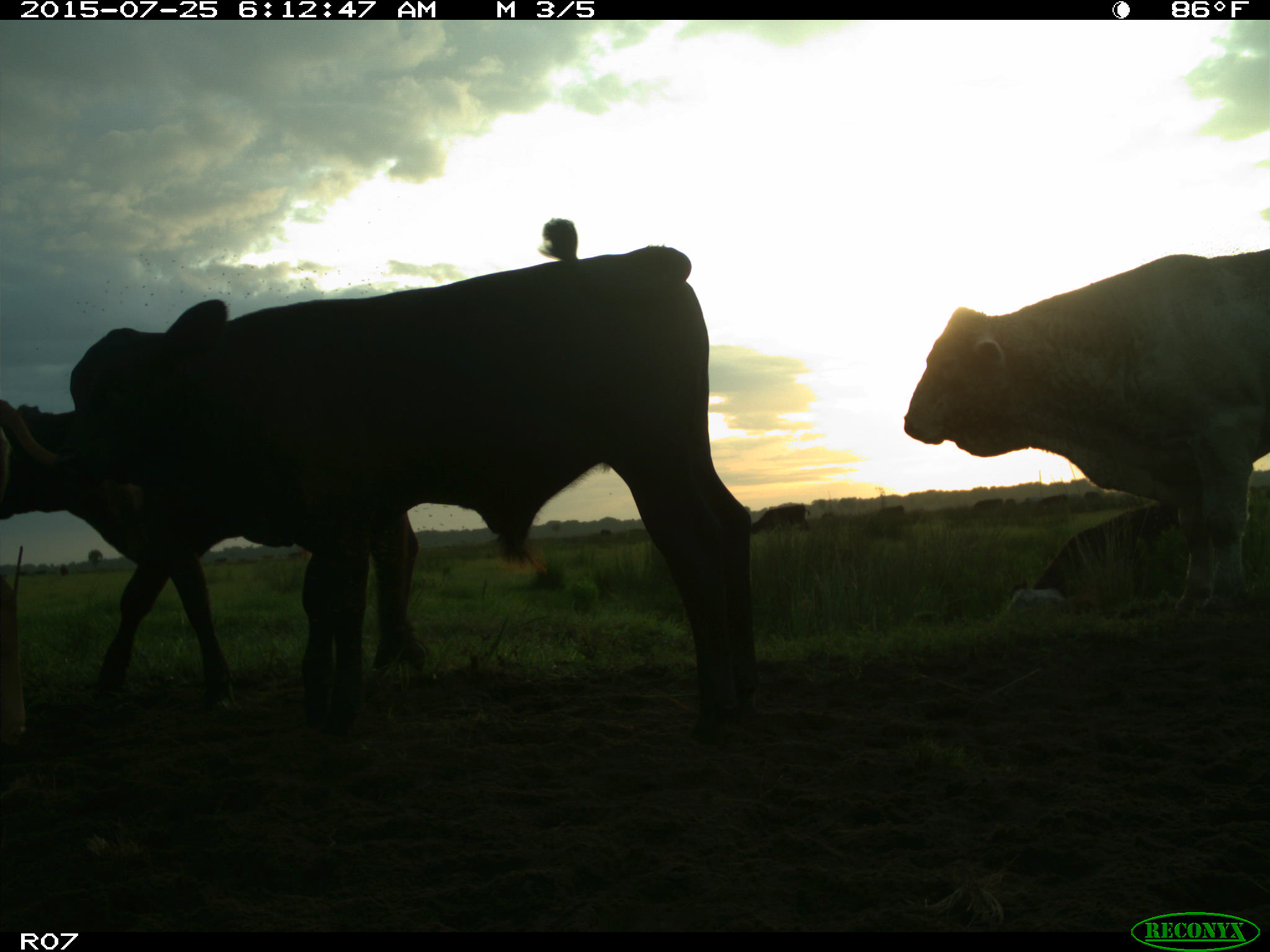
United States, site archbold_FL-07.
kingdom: Animalia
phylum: Chordata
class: Mammalia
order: Artiodactyla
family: Bovidae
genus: Bos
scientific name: Bos taurus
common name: domestic cow